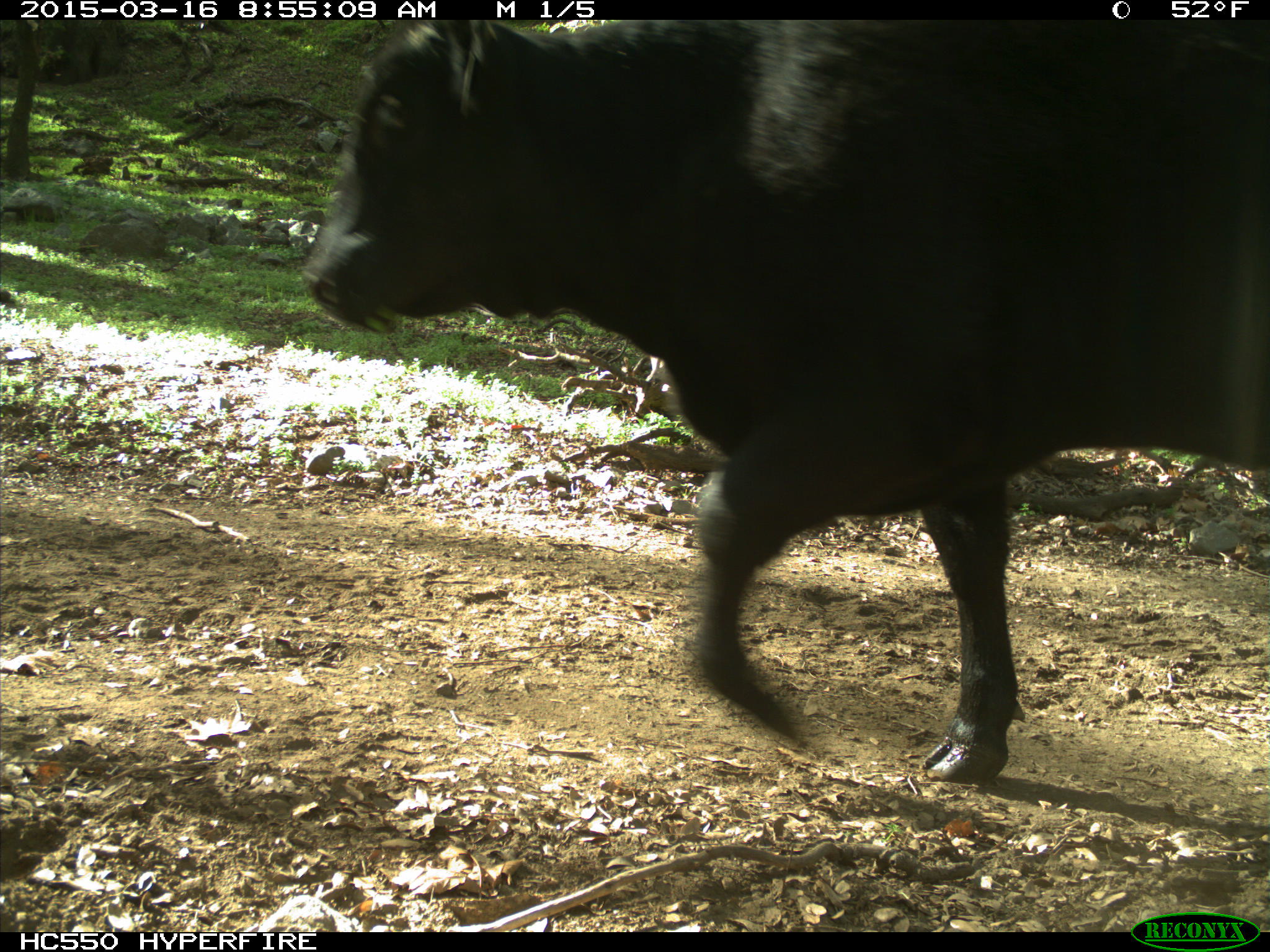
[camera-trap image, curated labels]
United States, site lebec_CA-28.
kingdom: Animalia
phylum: Chordata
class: Mammalia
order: Artiodactyla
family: Bovidae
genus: Bos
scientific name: Bos taurus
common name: domestic cow